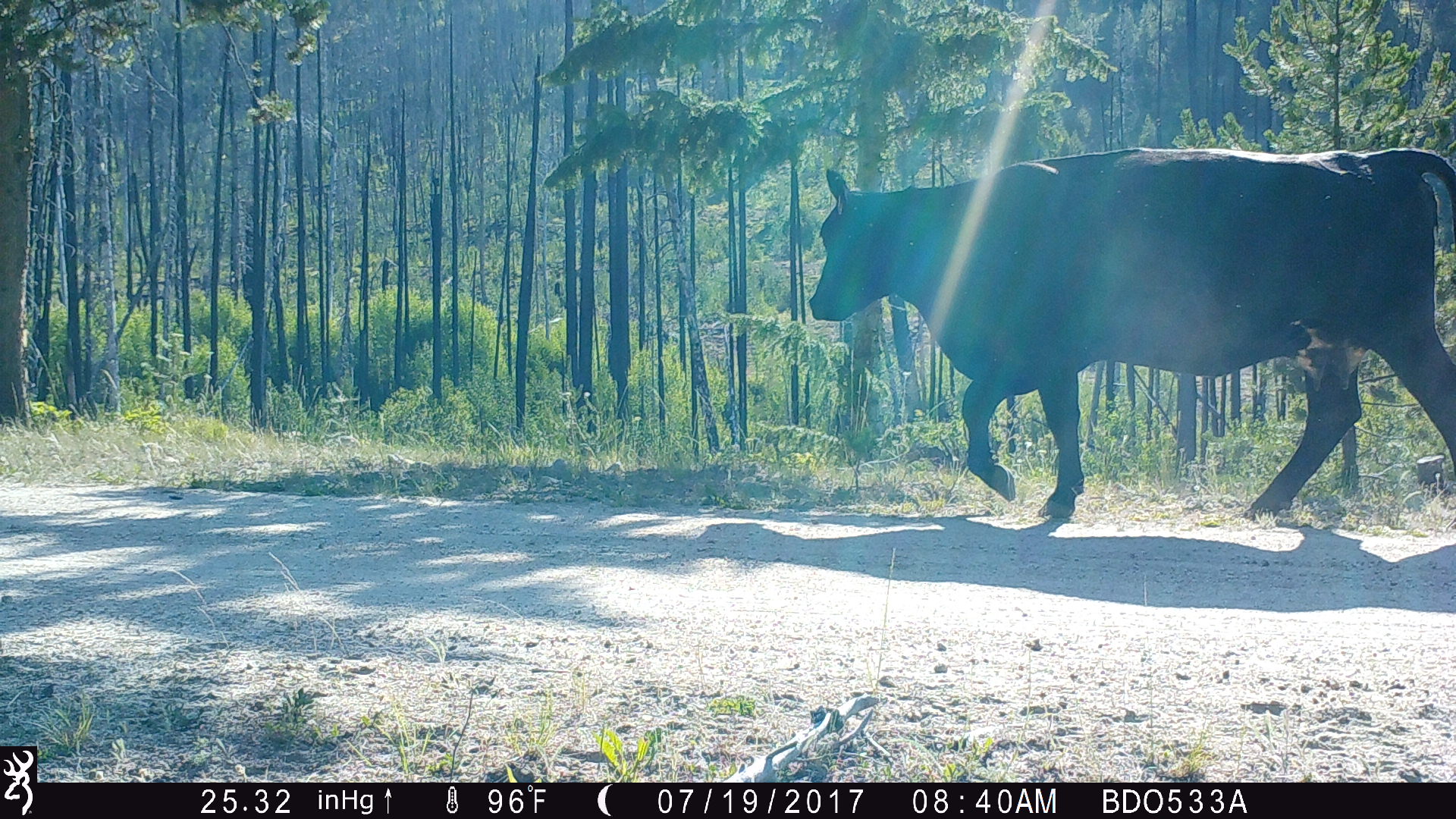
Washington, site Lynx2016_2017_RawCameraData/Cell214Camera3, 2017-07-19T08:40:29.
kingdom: Animalia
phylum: Chordata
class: Mammalia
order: Artiodactyla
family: Bovidae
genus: Bos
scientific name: Bos taurus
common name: domestic cattle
Domestic cattle (Bos taurus). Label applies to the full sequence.